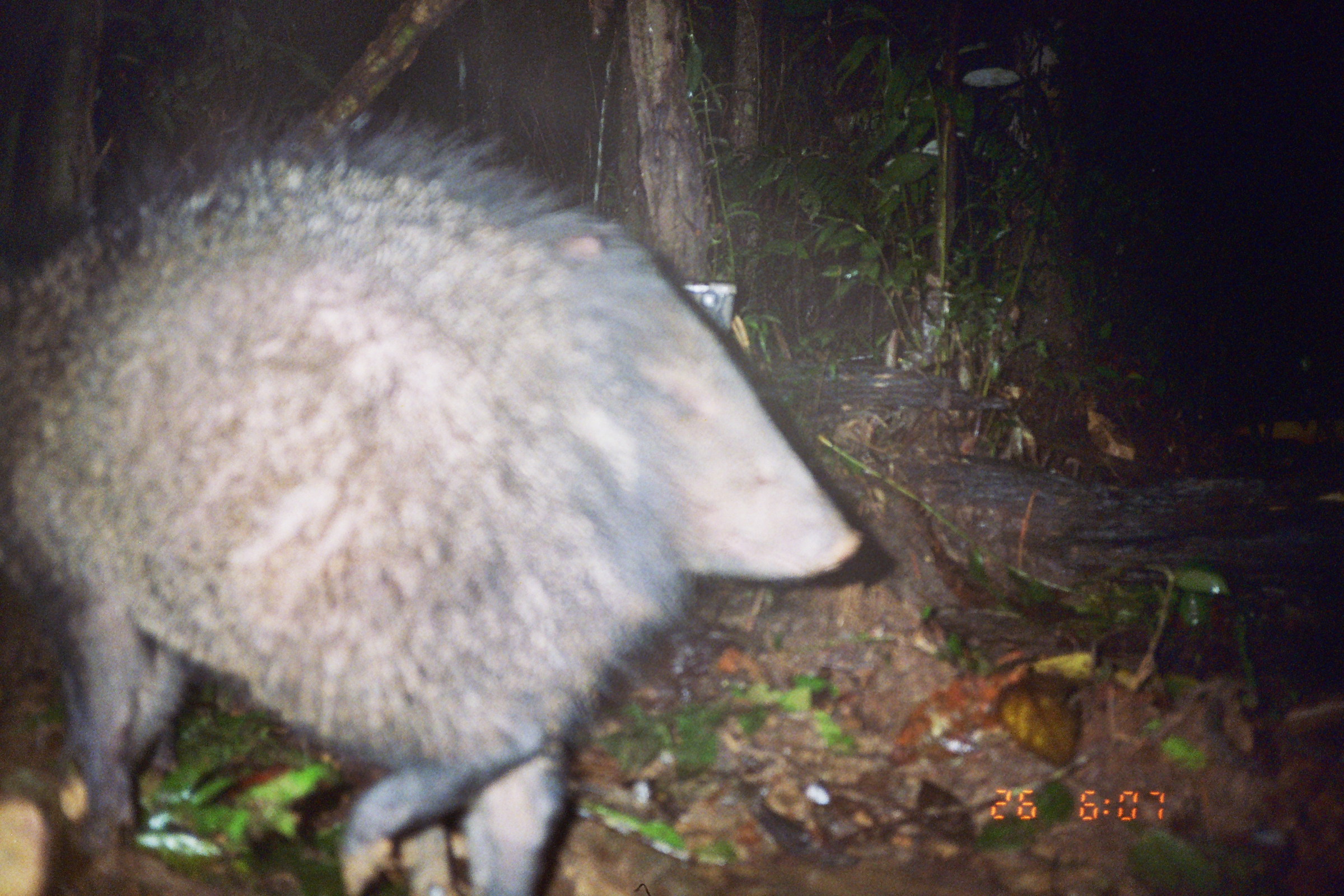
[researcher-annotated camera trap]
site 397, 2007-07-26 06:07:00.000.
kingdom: Animalia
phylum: Chordata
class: Mammalia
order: Artiodactyla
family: Tayassuidae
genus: Pecari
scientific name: Pecari tajacu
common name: collared peccary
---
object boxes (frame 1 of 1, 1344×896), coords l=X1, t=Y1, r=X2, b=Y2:
pecari tajacu: l=0, t=97, r=863, b=896